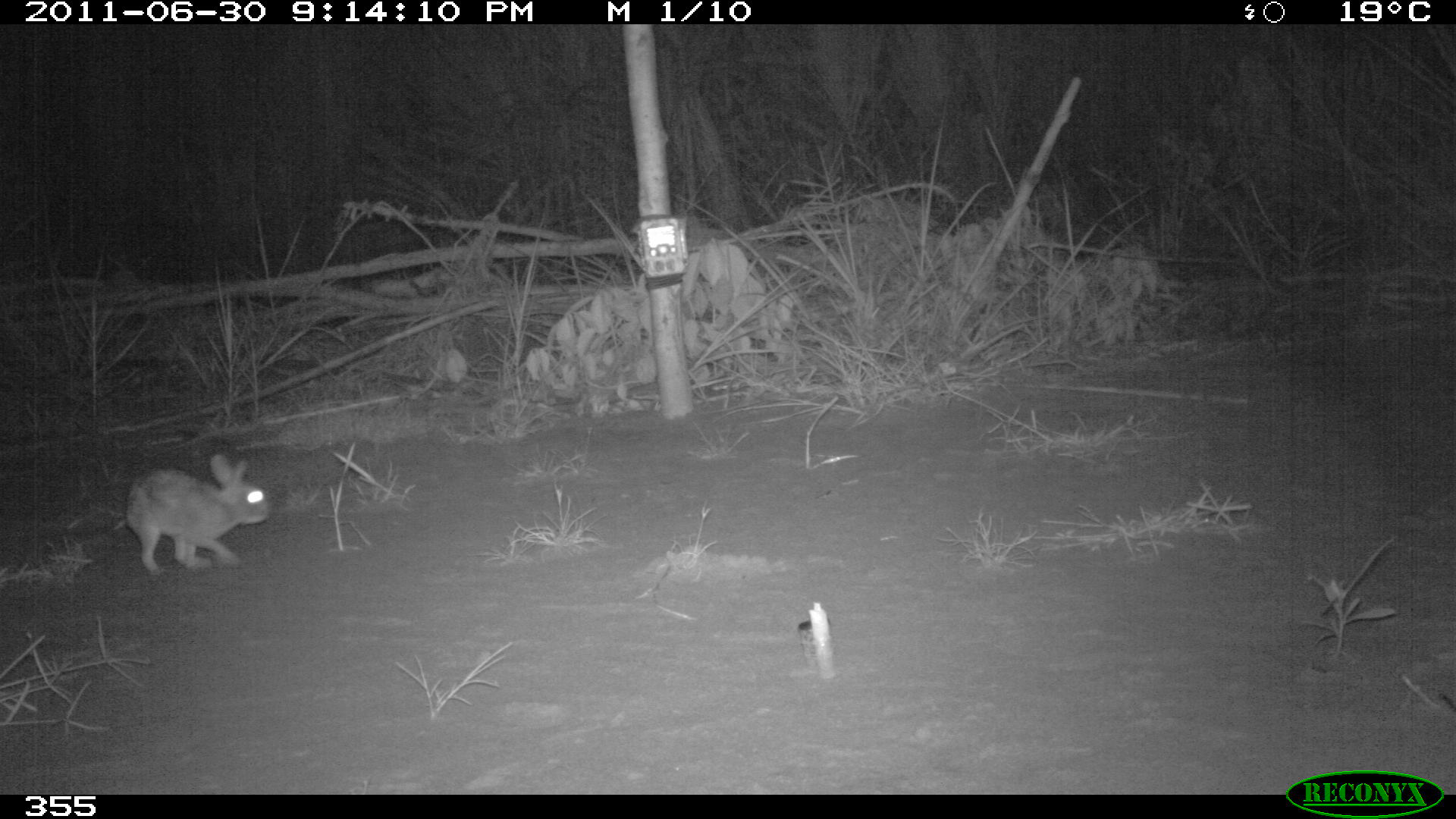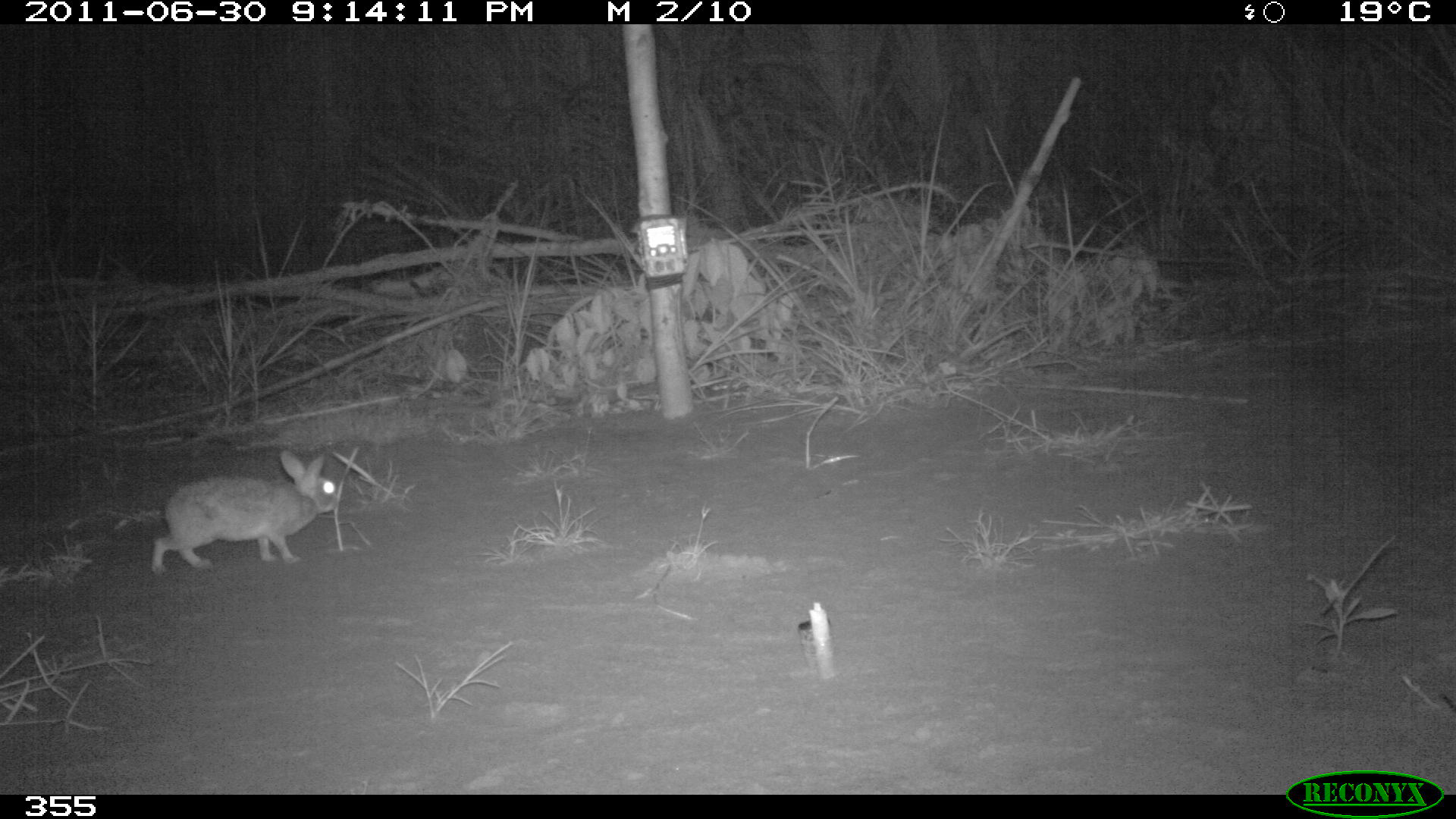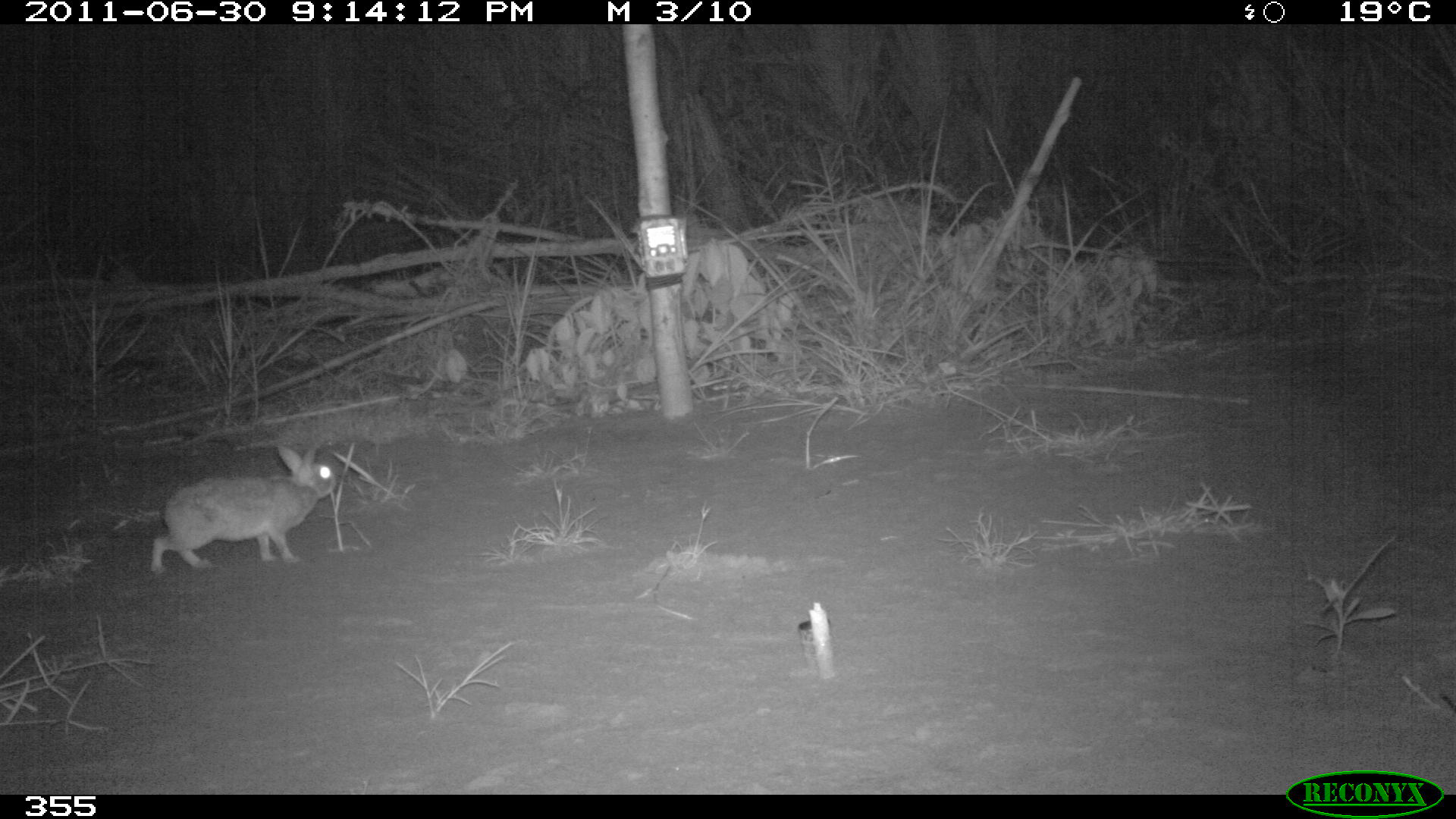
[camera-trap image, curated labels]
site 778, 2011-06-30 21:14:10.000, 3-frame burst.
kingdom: Animalia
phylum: Chordata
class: Mammalia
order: Lagomorpha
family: Leporidae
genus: Sylvilagus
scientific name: Sylvilagus brasiliensis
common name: tapeti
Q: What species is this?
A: Sylvilagus brasiliensis (tapeti).